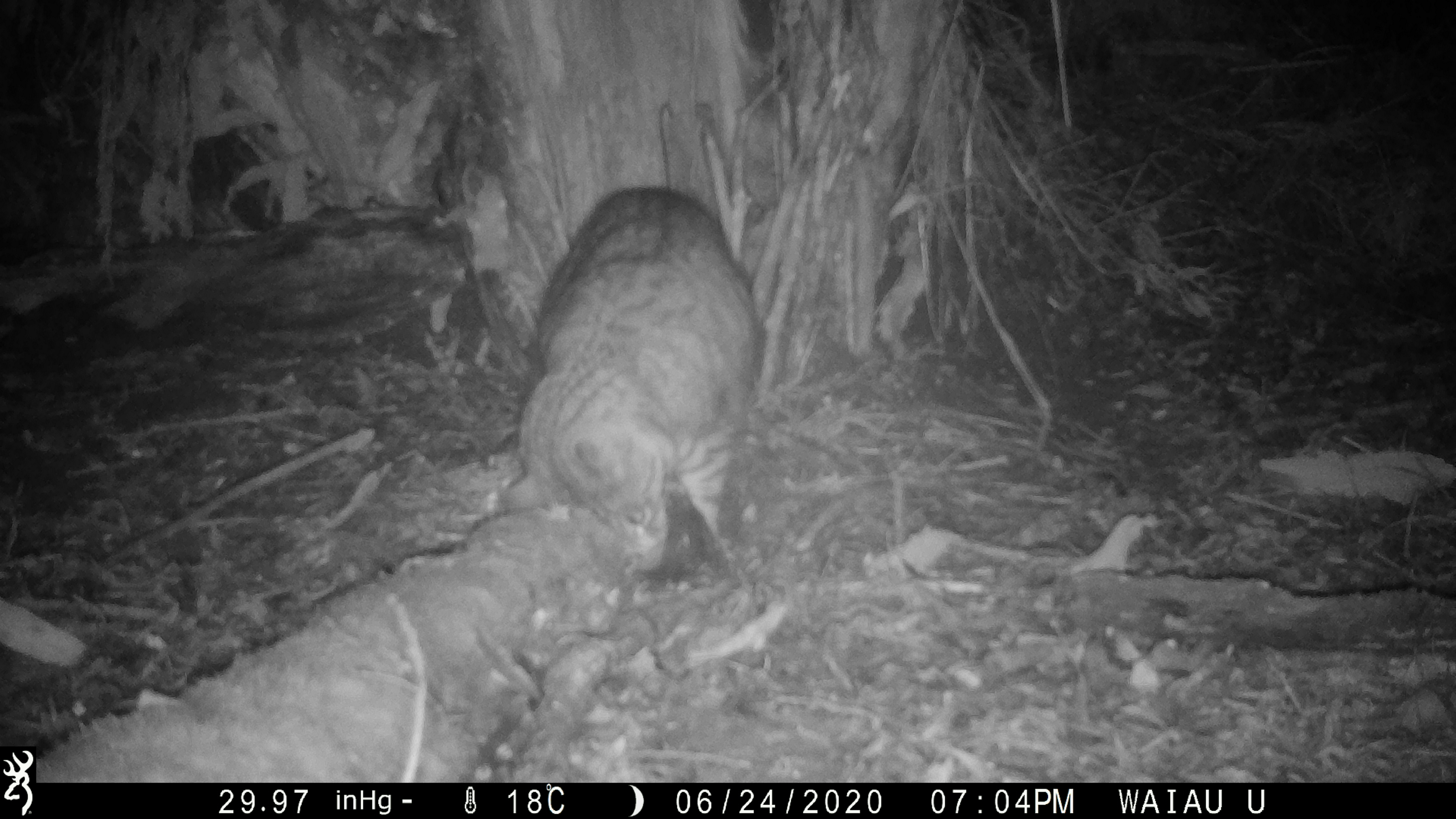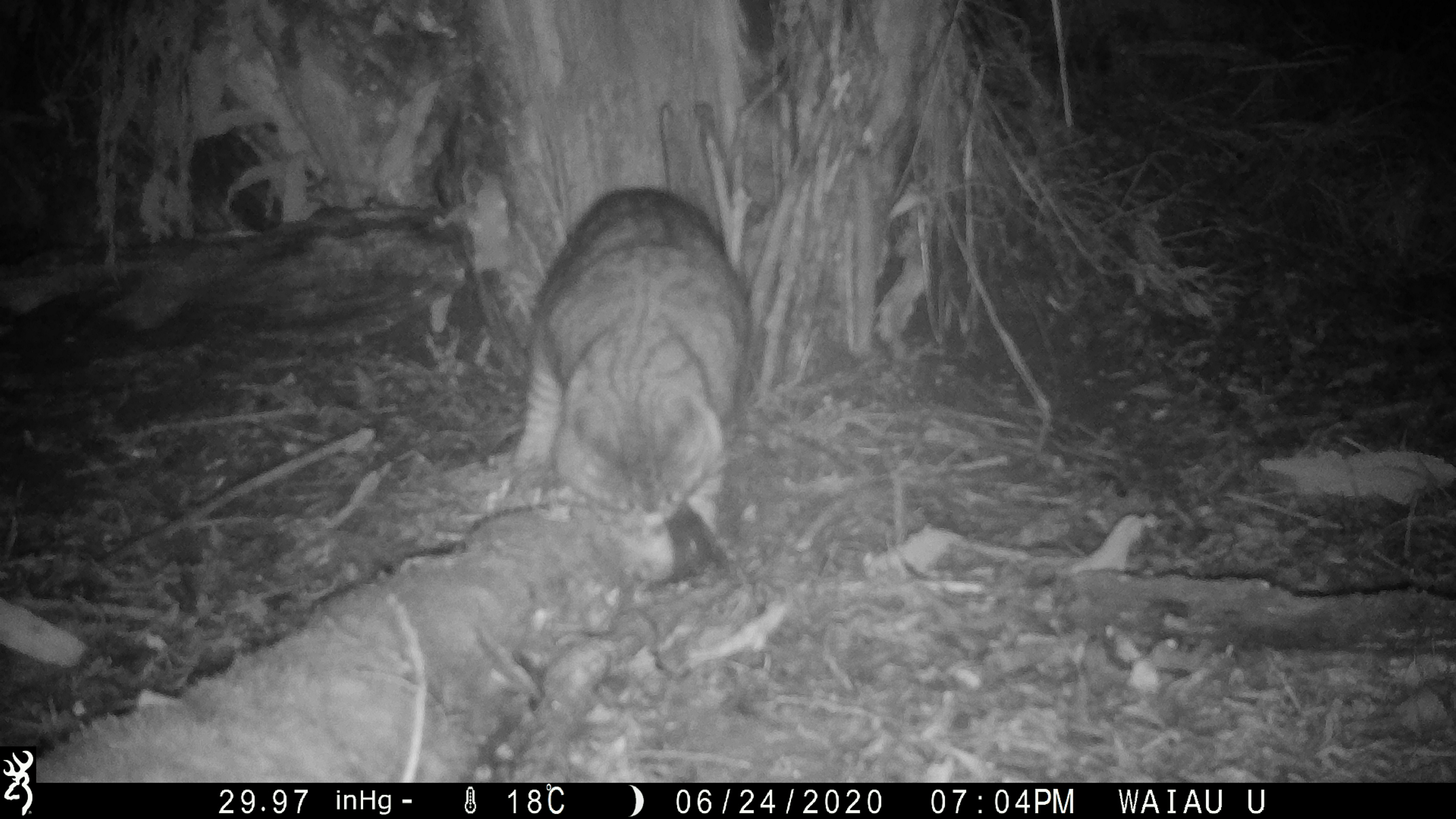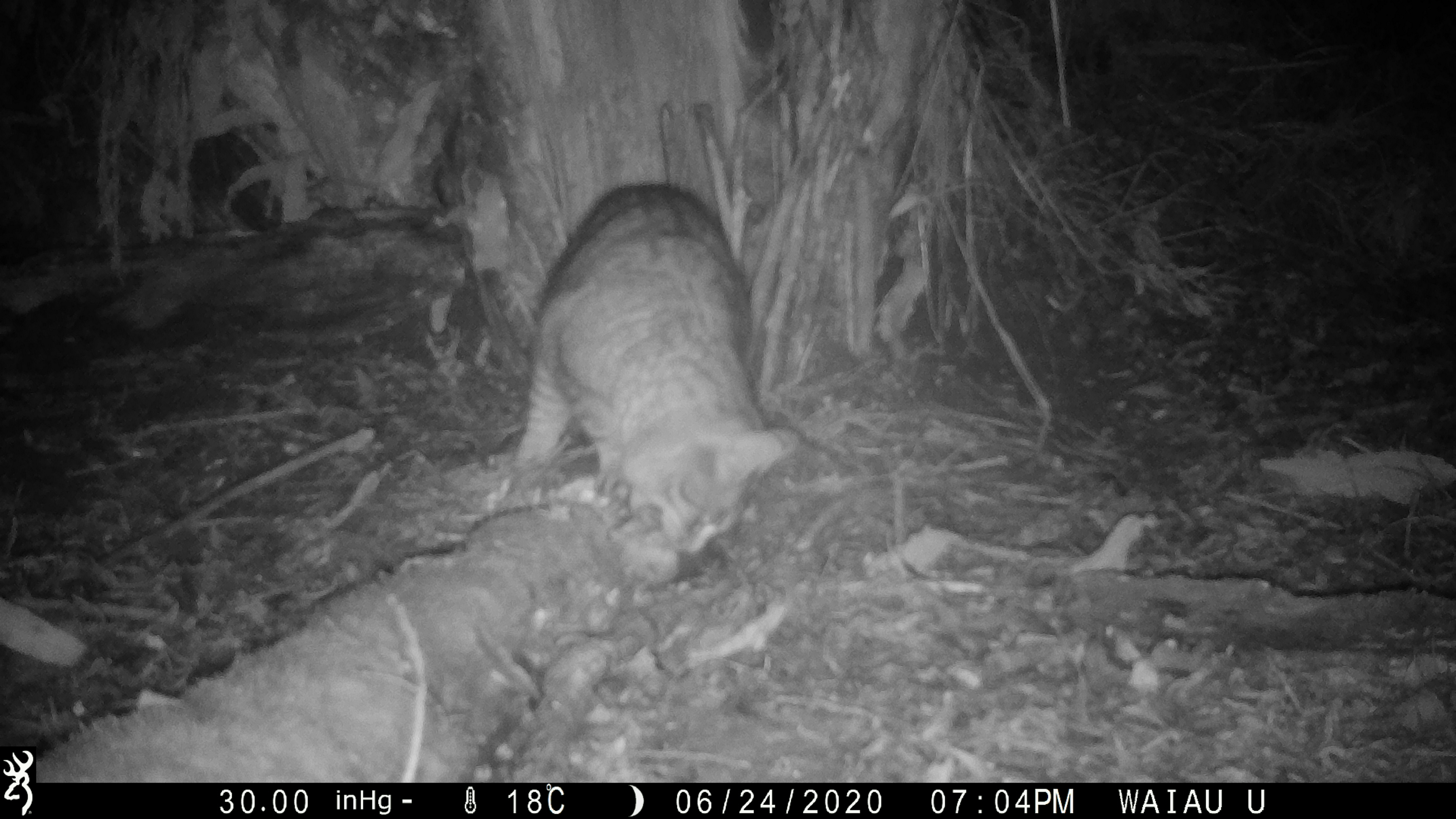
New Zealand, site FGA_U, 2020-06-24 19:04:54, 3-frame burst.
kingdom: Animalia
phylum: Chordata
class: Mammalia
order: Carnivora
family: Felidae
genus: Felis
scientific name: Felis catus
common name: domestic cat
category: cat